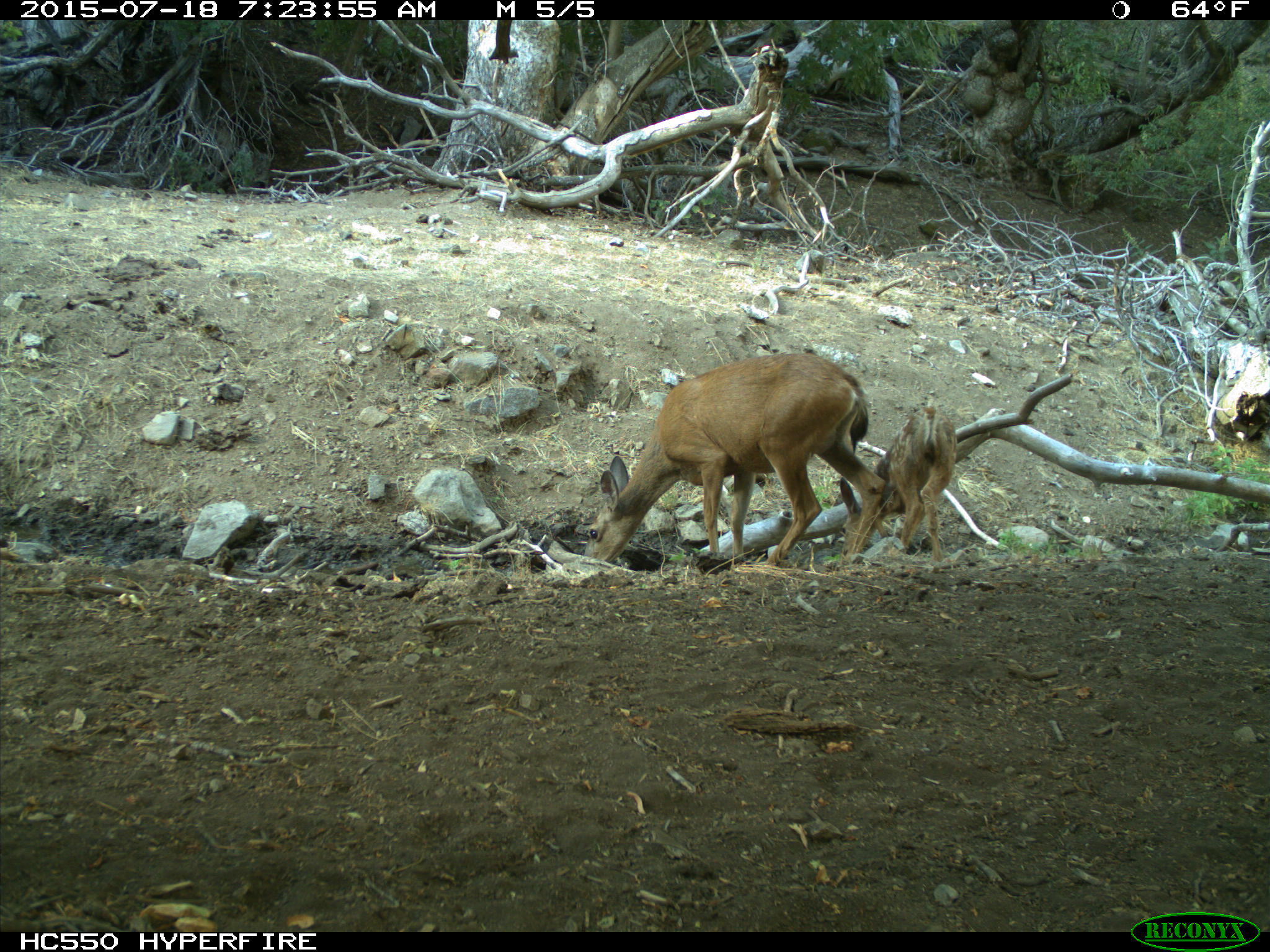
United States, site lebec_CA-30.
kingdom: Animalia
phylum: Chordata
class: Mammalia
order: Artiodactyla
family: Cervidae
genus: Odocoileus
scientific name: Odocoileus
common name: deer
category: unidentified deer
Unidentified deer (deer) (Odocoileus).